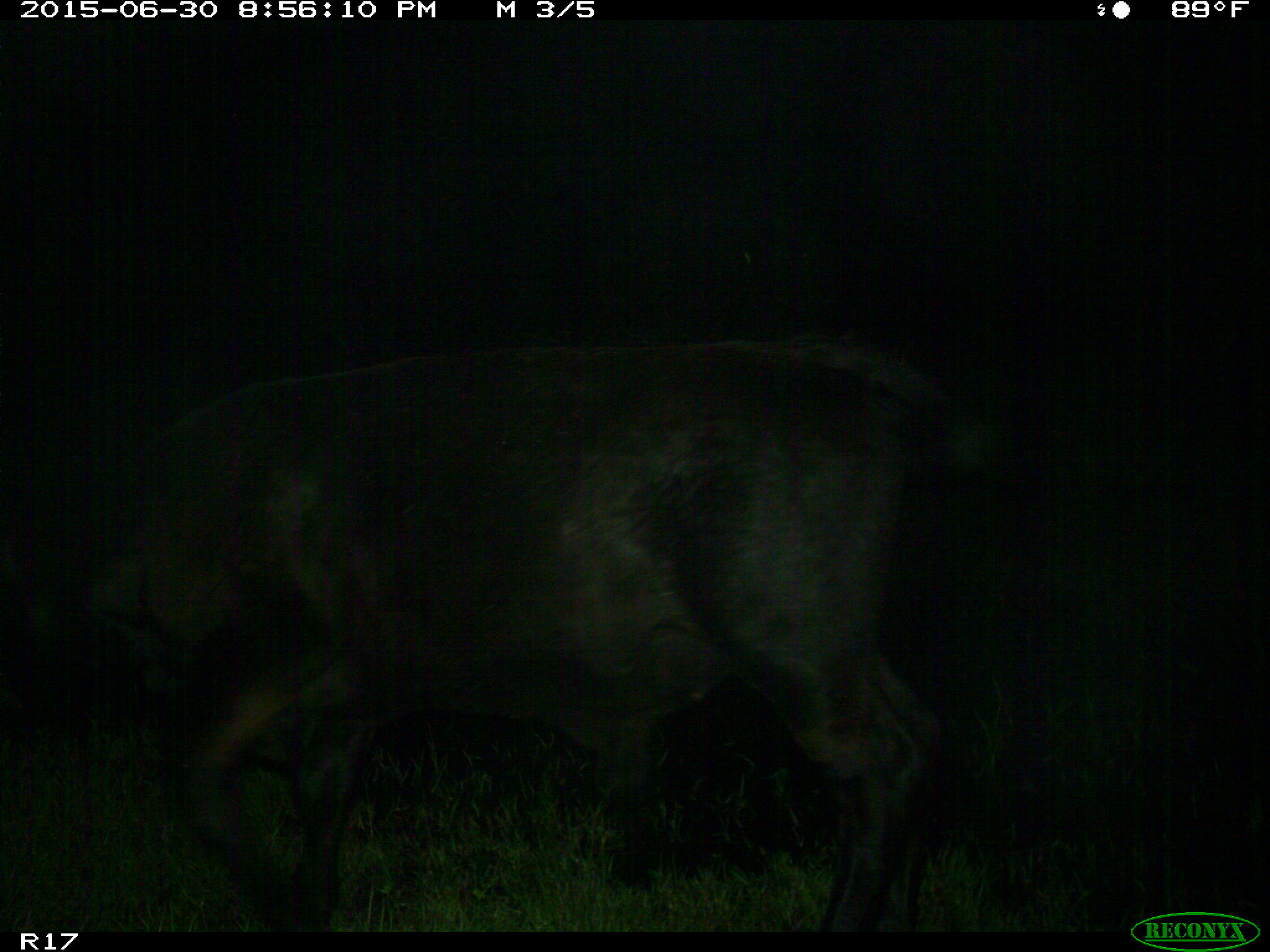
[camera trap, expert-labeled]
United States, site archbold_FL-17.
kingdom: Animalia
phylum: Chordata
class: Mammalia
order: Artiodactyla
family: Bovidae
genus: Bos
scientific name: Bos taurus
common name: domestic cow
Bos taurus (domestic cow).